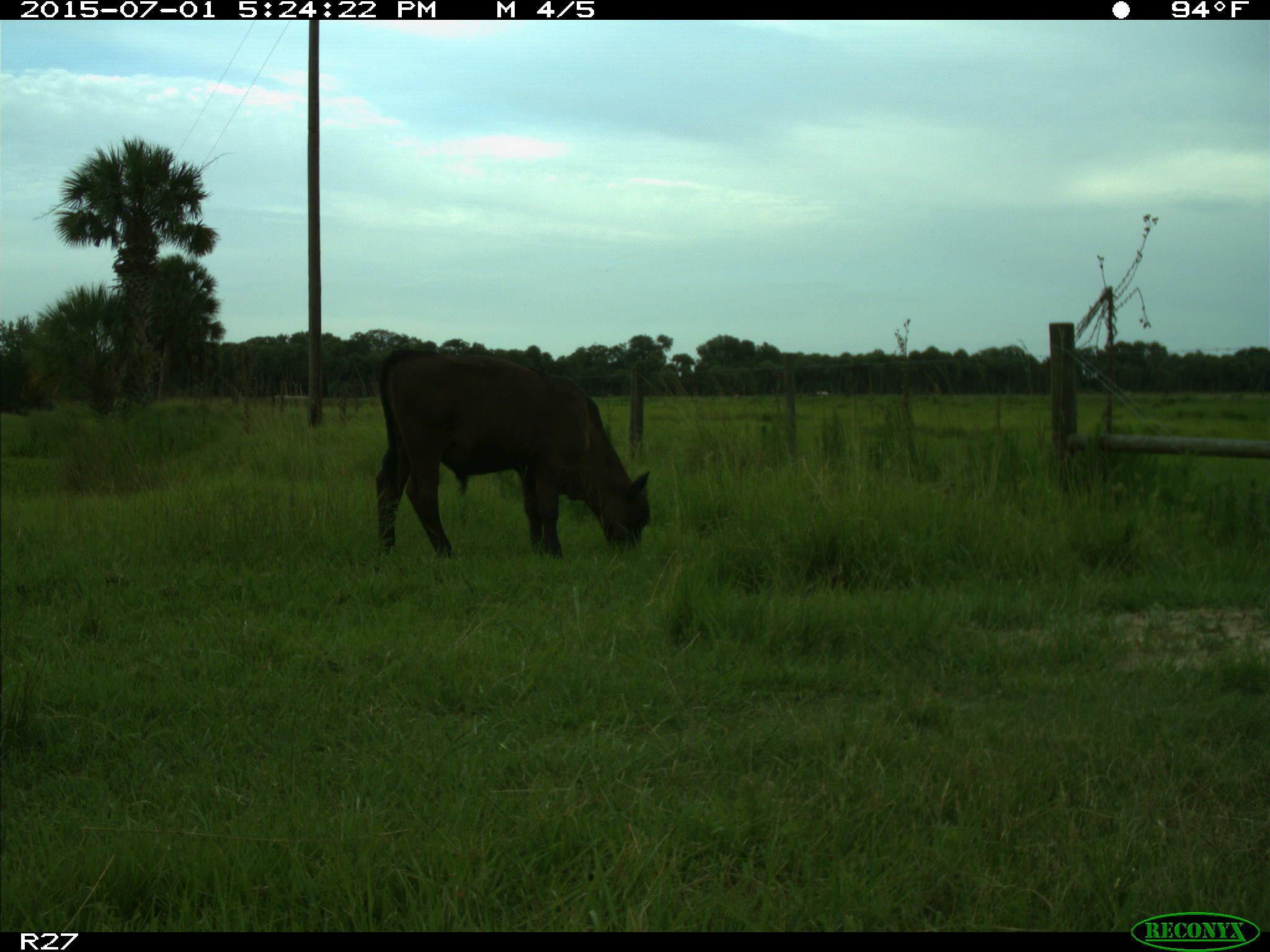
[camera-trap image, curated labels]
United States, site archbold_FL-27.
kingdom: Animalia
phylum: Chordata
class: Mammalia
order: Artiodactyla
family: Bovidae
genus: Bos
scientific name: Bos taurus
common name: domestic cow